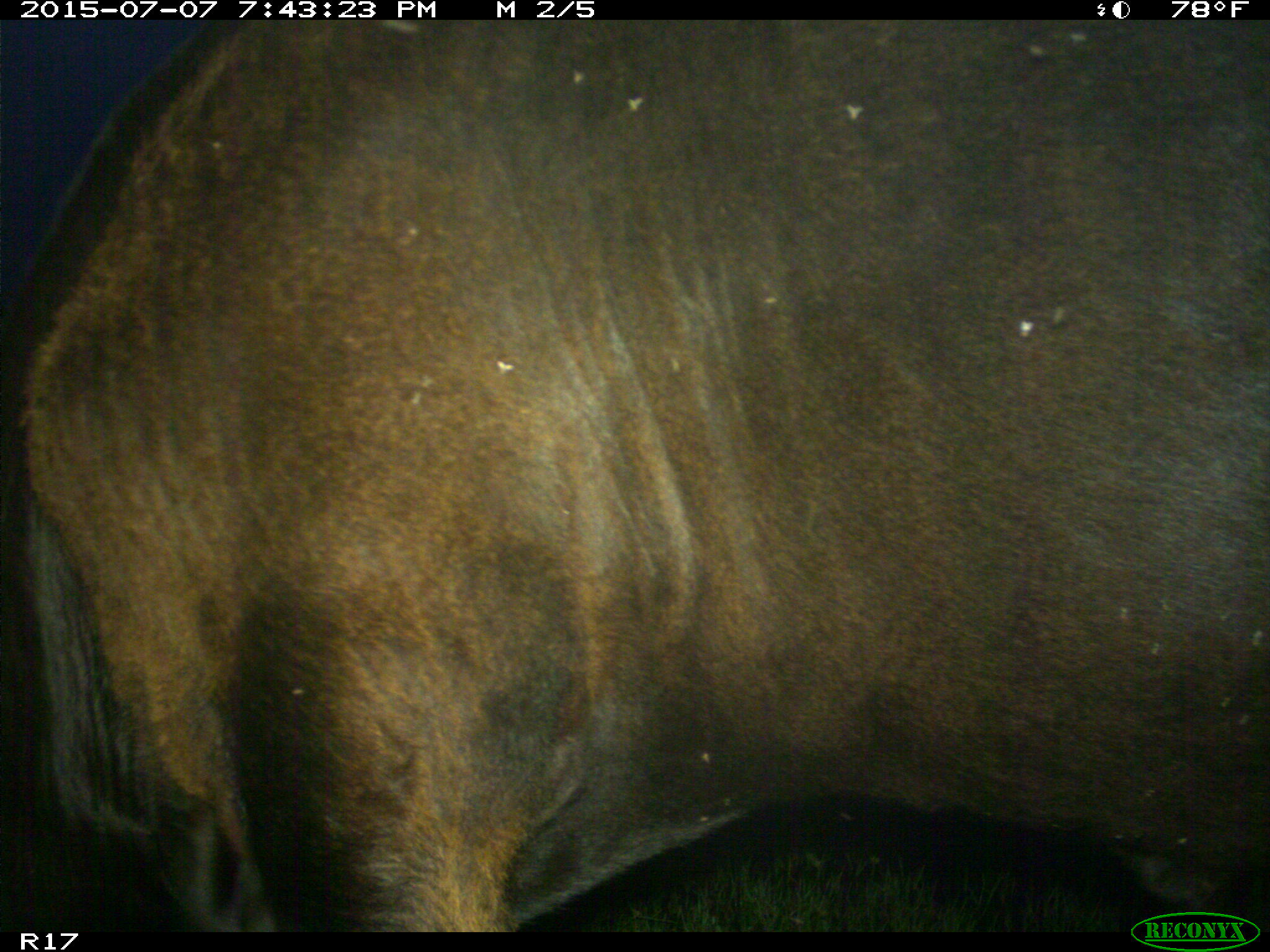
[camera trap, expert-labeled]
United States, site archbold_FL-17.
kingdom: Animalia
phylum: Chordata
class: Mammalia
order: Artiodactyla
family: Bovidae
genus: Bos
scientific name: Bos taurus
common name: domestic cow